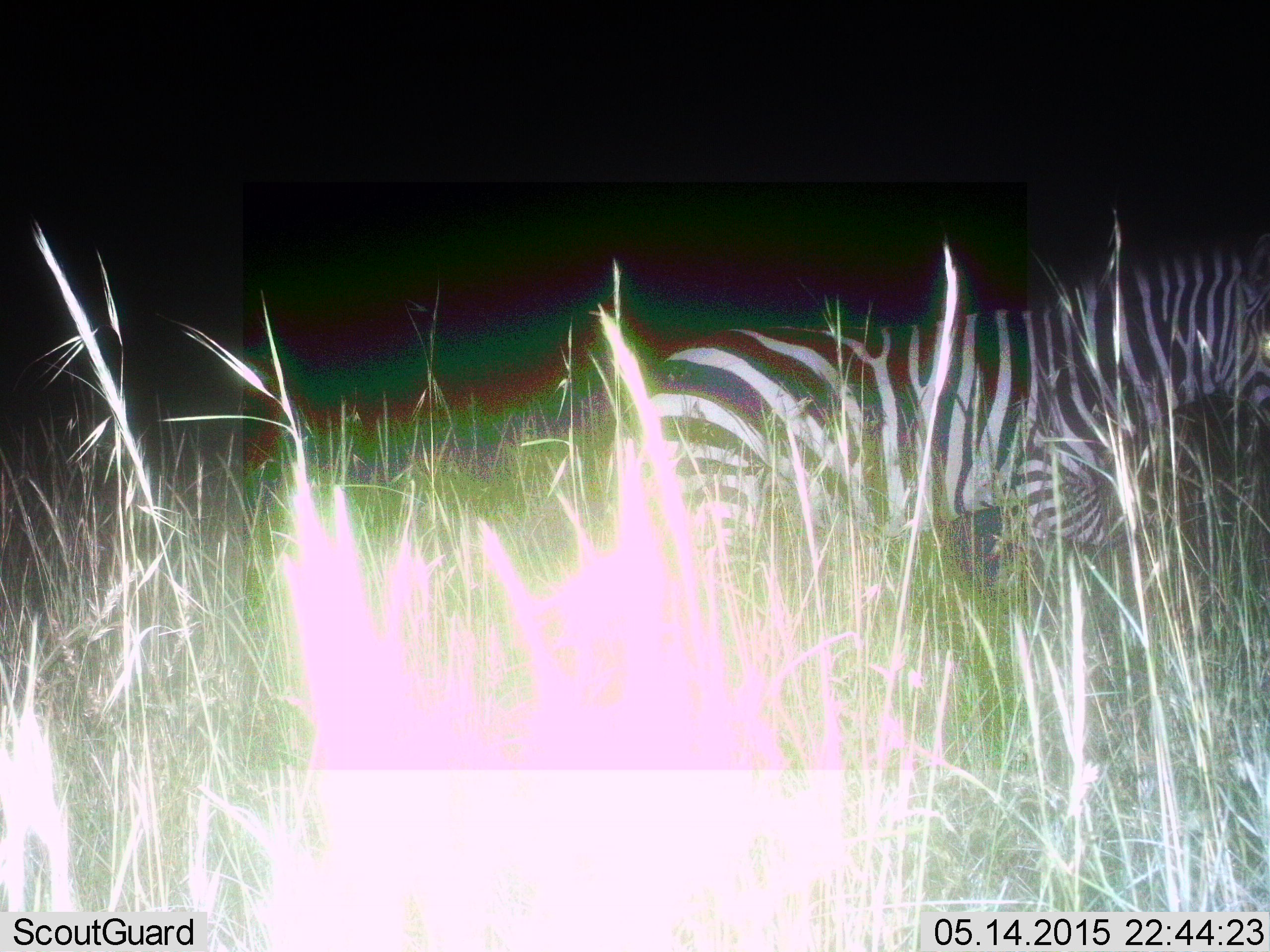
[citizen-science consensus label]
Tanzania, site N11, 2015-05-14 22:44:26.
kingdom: Animalia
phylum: Chordata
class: Mammalia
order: Perissodactyla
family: Equidae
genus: Equus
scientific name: Equus quagga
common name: plains zebra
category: zebra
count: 1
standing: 30%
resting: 0%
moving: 70%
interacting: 0%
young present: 0%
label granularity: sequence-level